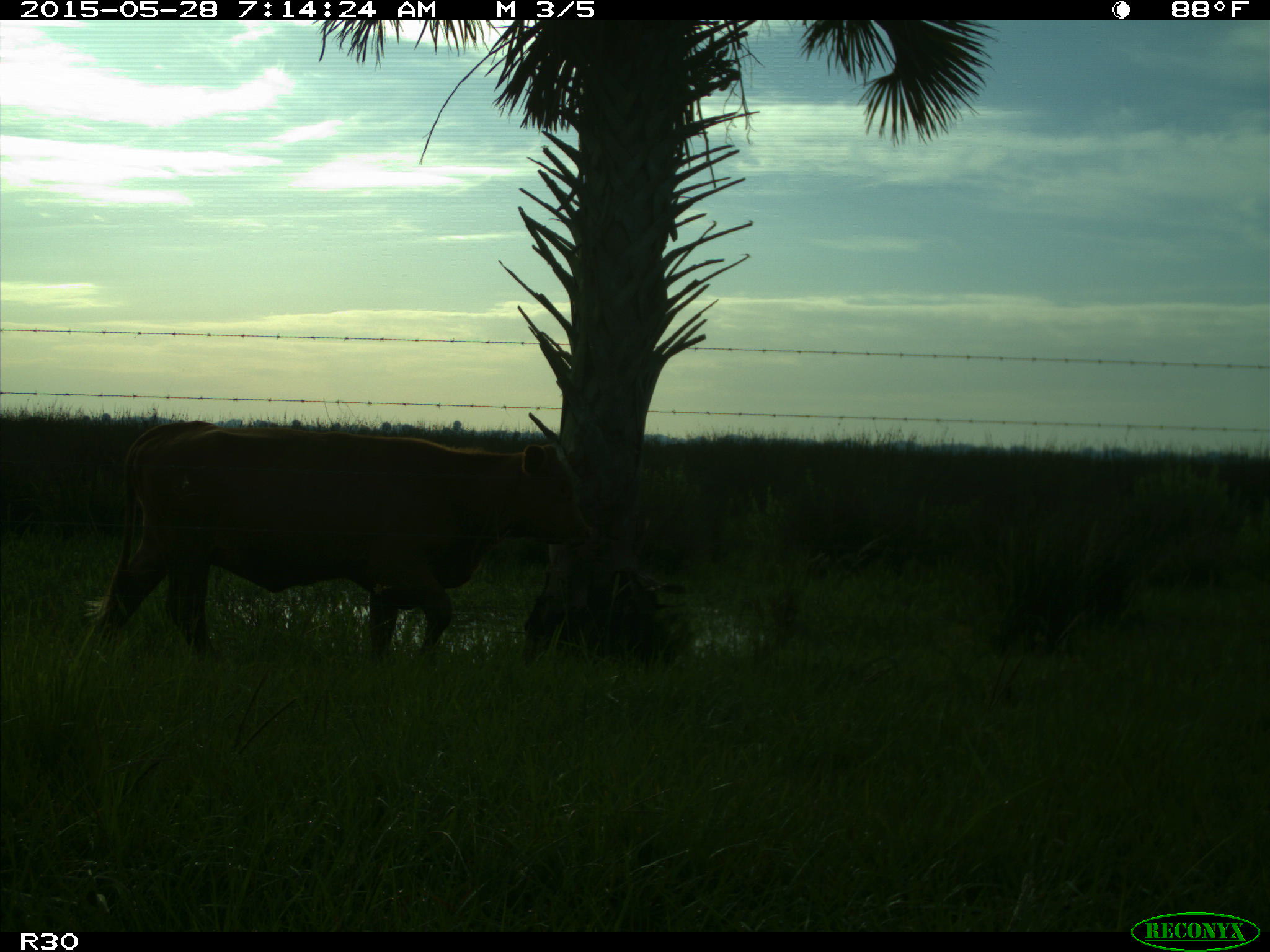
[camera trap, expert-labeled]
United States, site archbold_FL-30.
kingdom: Animalia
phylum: Chordata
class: Mammalia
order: Artiodactyla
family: Bovidae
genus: Bos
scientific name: Bos taurus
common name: domestic cow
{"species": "Bos taurus (domestic cow)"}